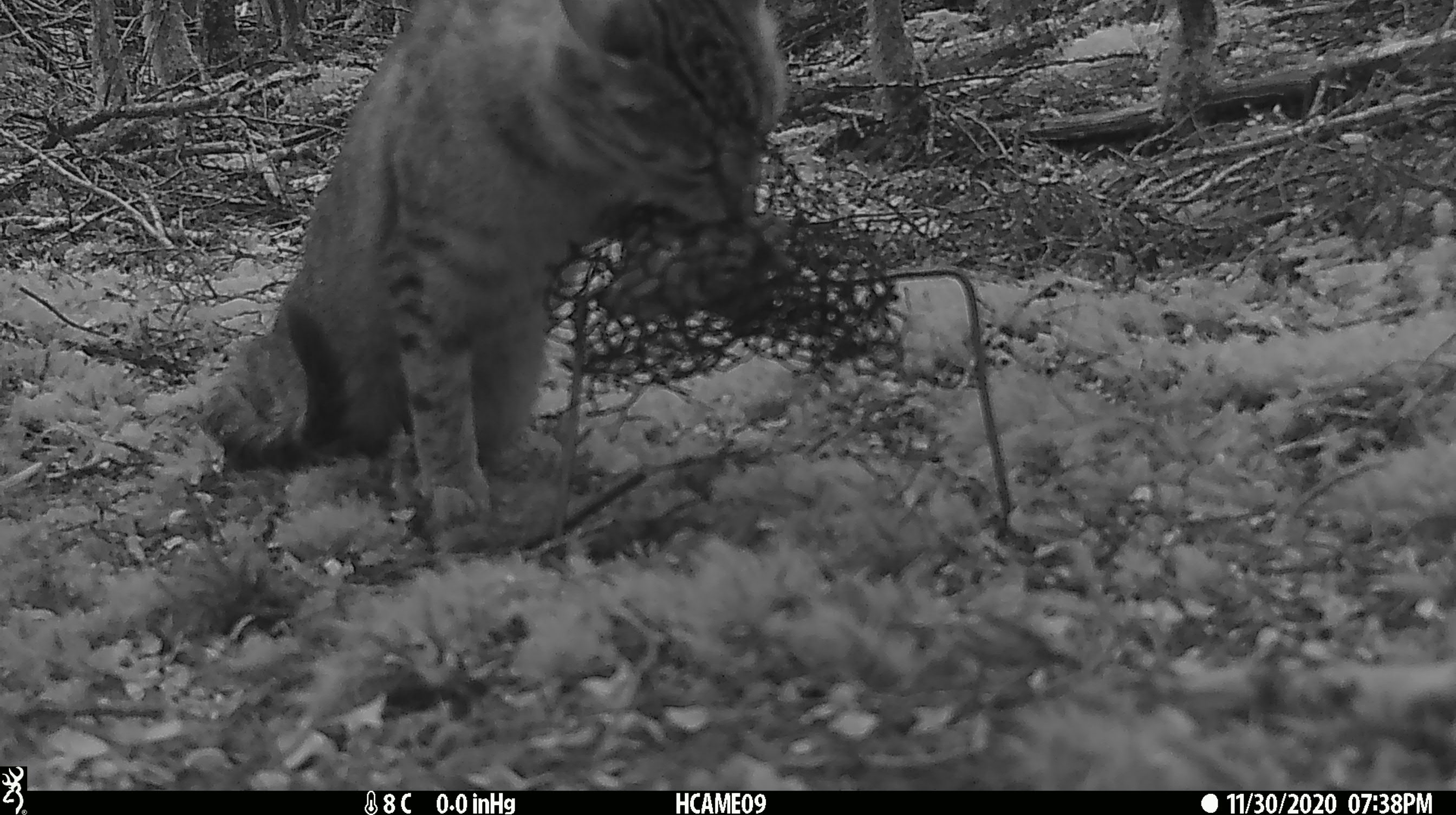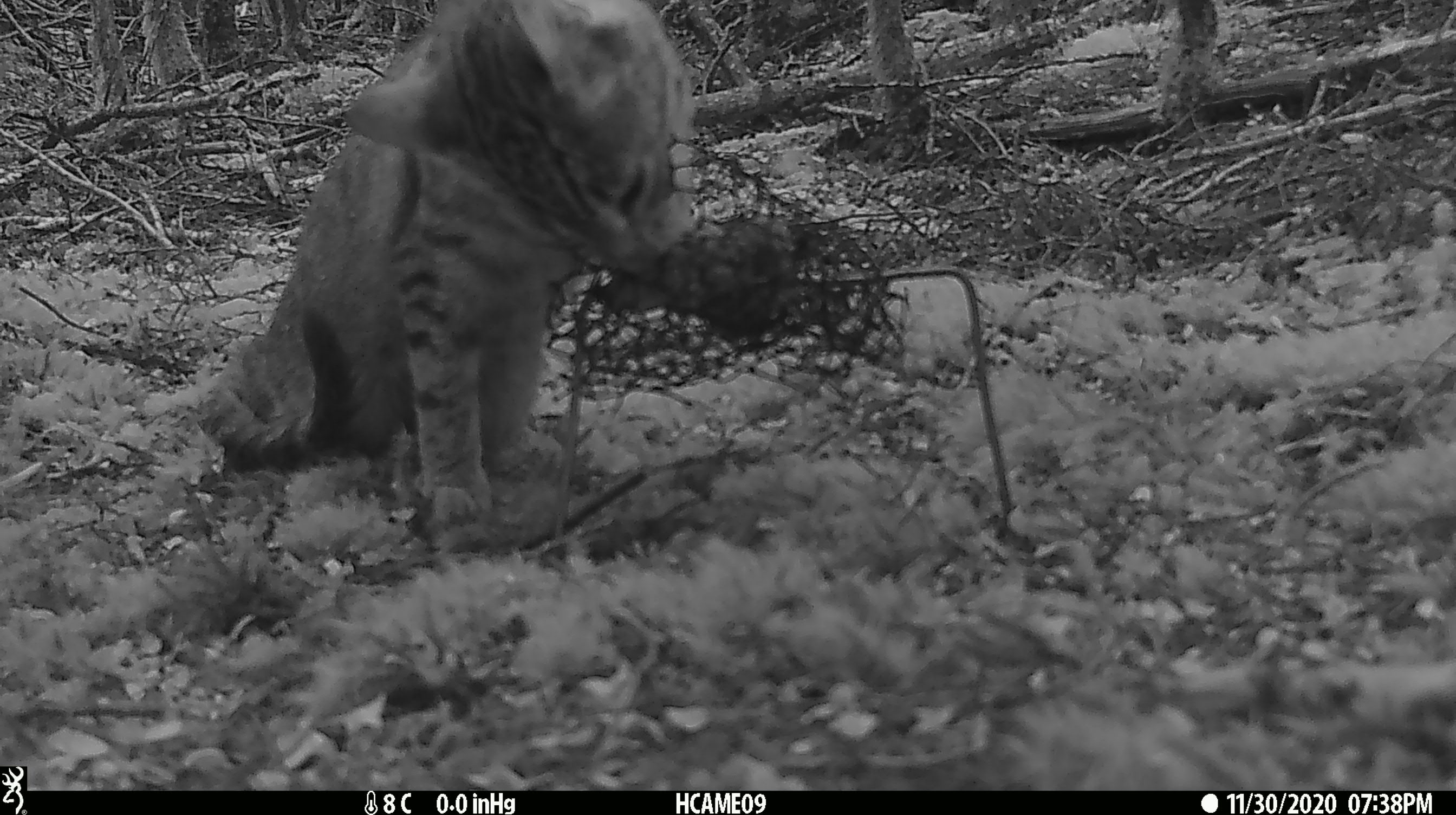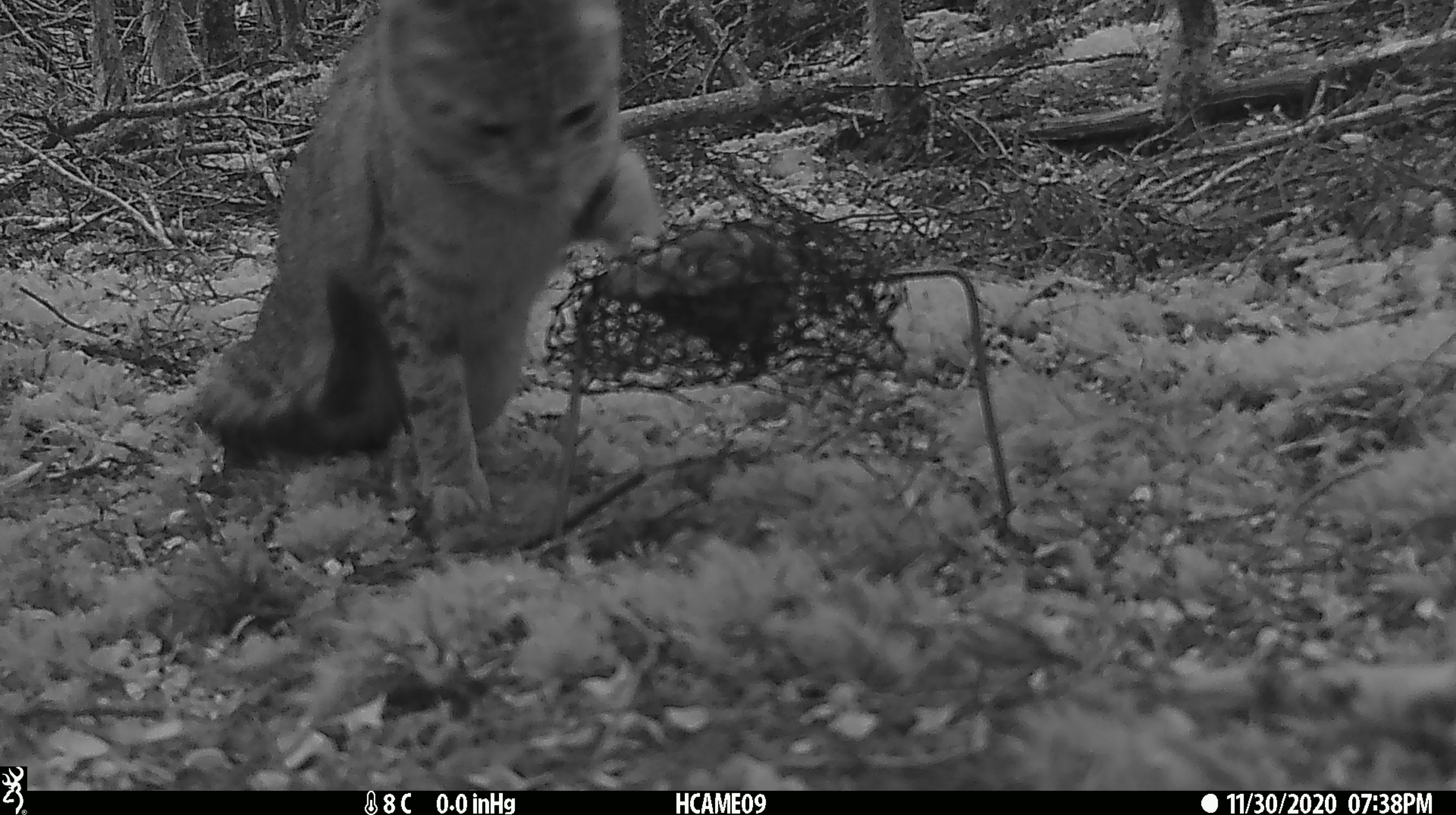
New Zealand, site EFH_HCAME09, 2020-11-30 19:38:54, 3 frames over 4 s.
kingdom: Animalia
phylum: Chordata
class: Mammalia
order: Carnivora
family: Felidae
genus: Felis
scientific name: Felis catus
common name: domestic cat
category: cat